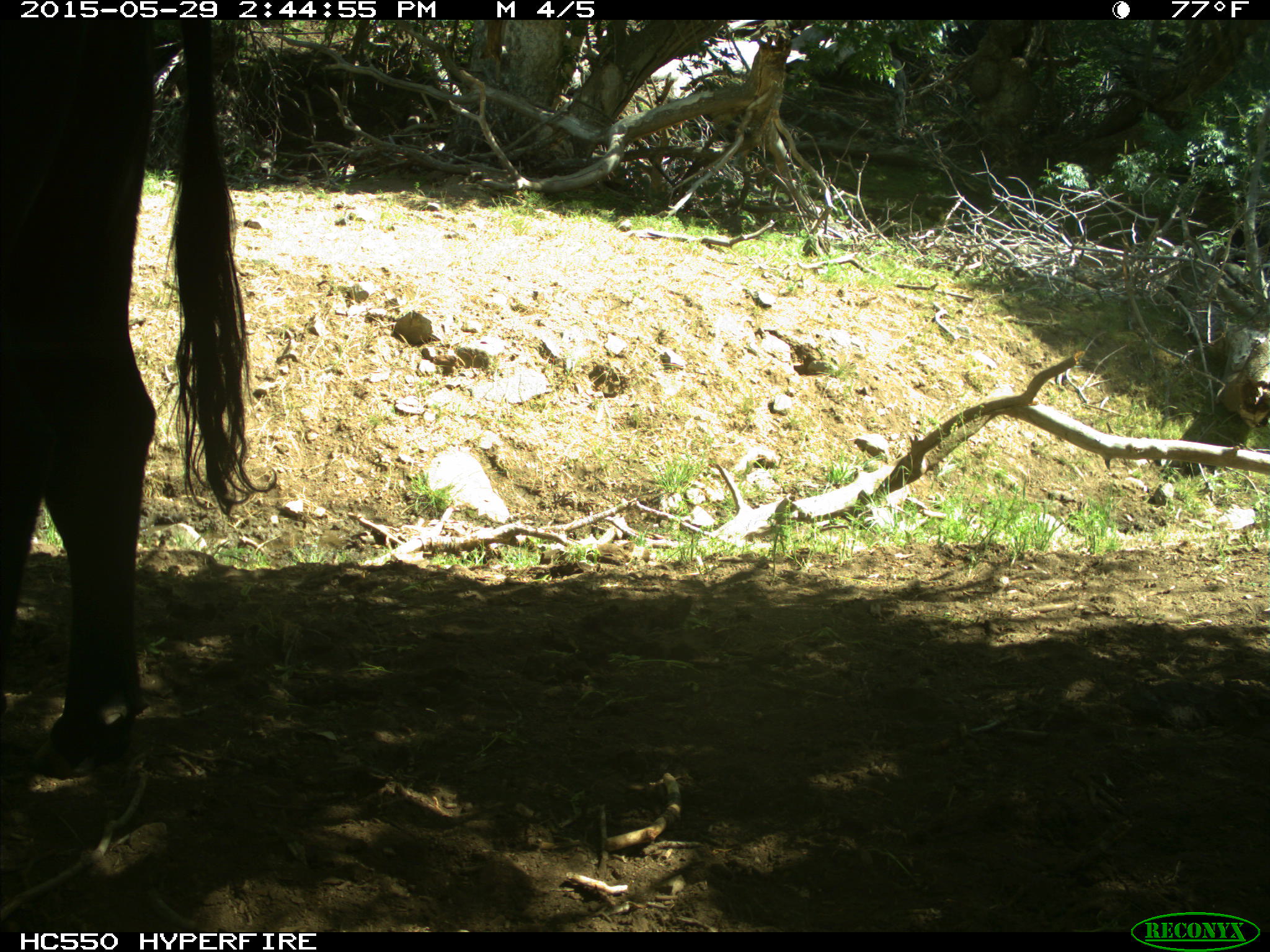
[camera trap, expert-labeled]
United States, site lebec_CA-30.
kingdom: Animalia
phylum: Chordata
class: Mammalia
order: Artiodactyla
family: Bovidae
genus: Bos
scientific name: Bos taurus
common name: domestic cow